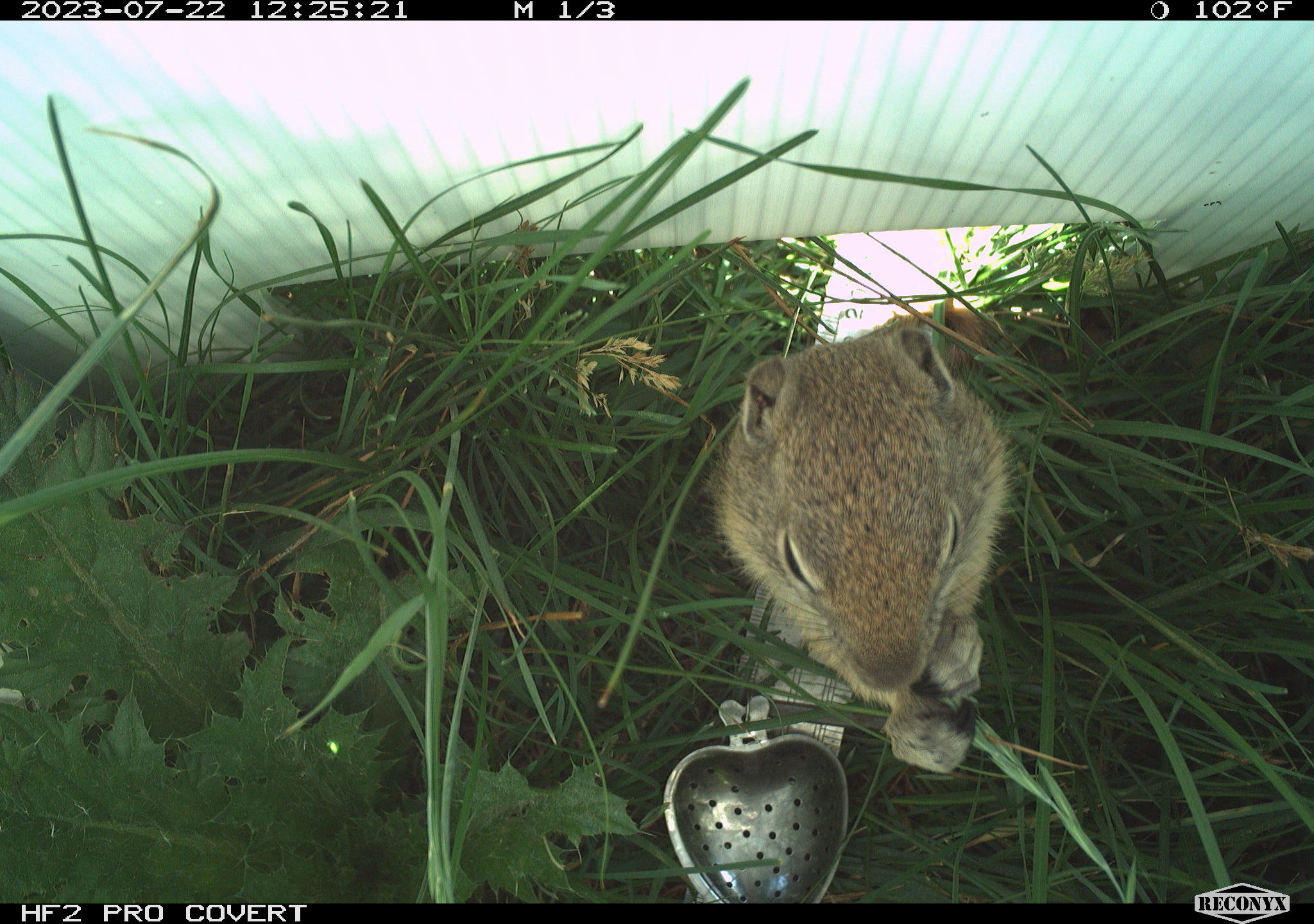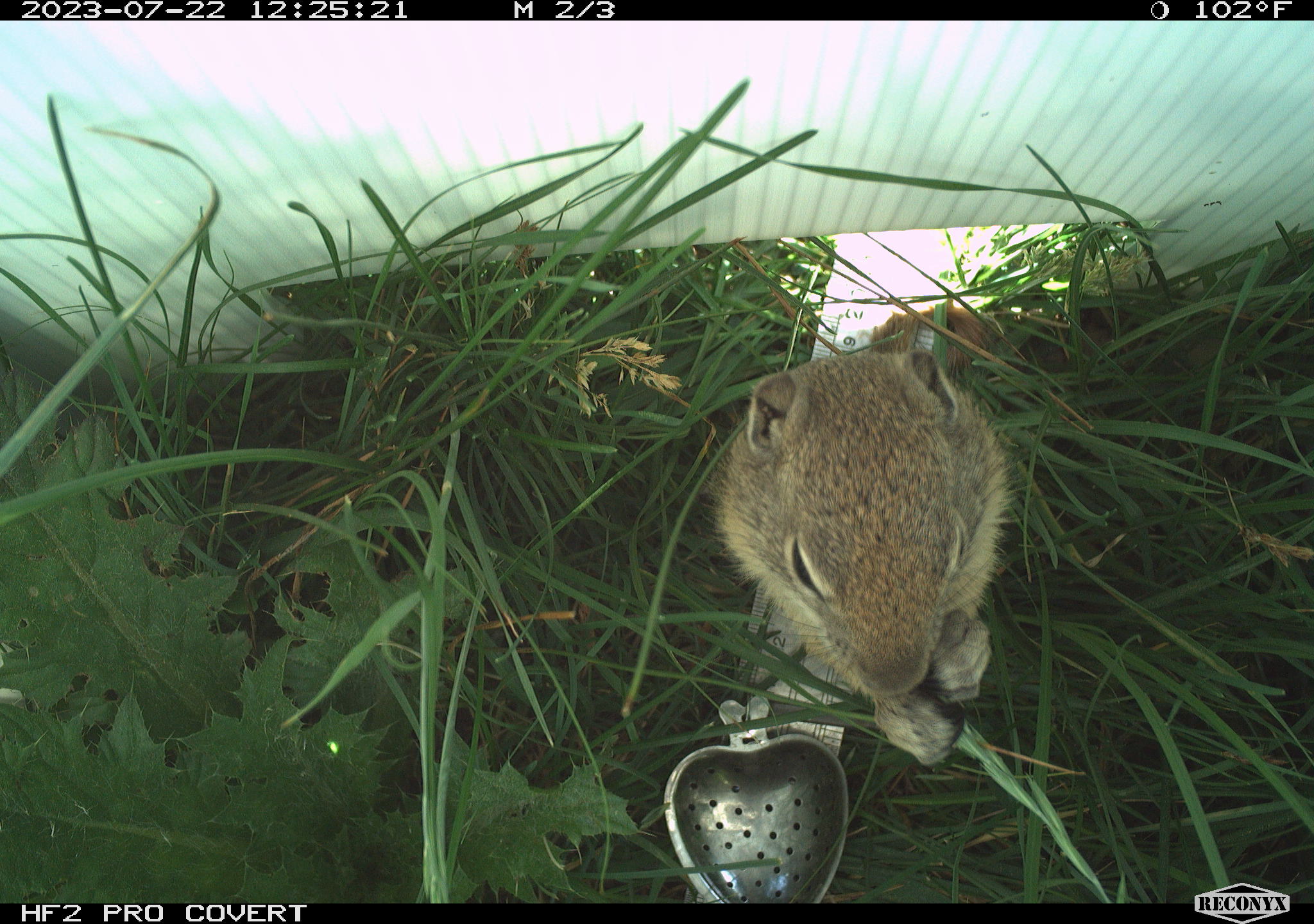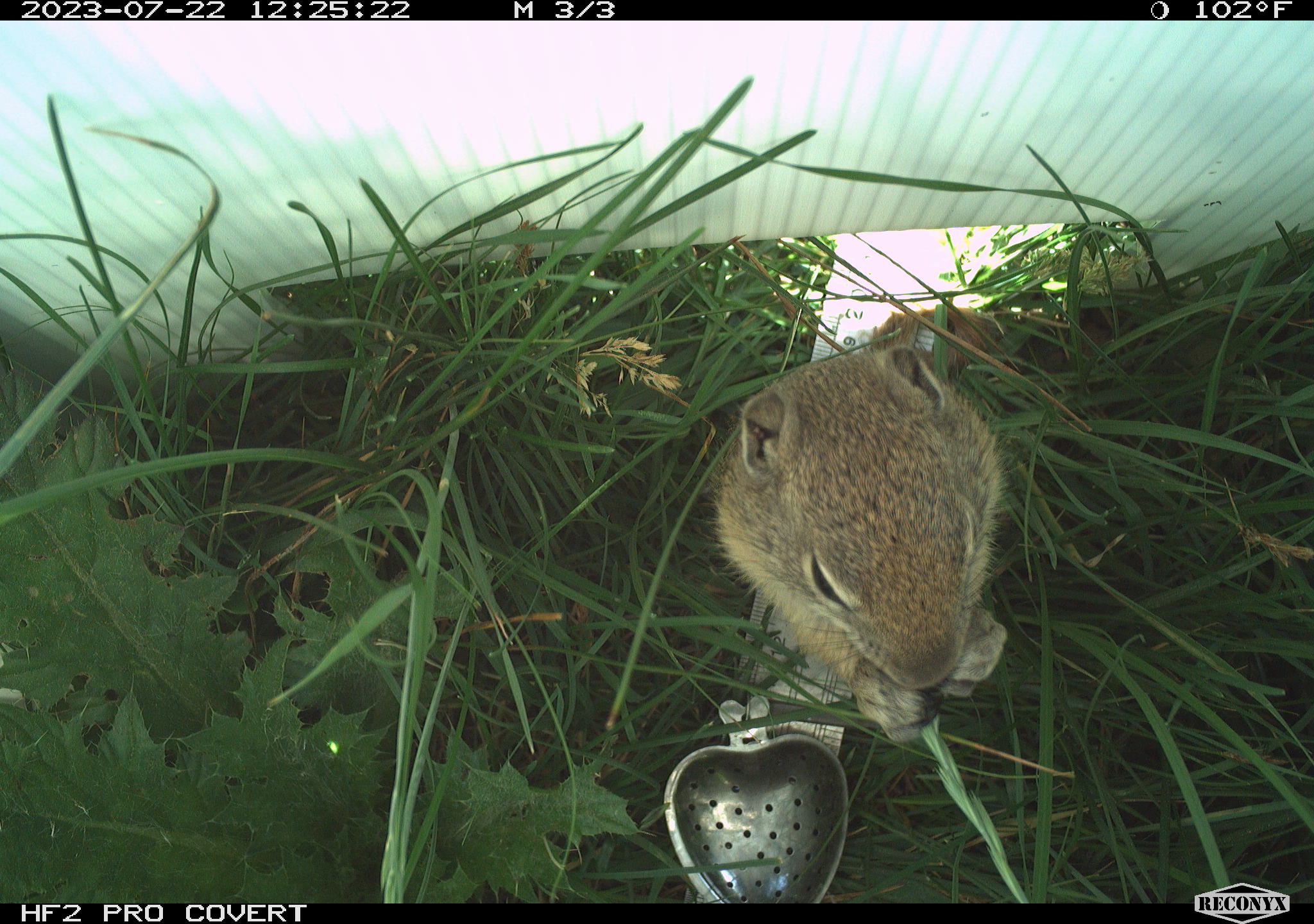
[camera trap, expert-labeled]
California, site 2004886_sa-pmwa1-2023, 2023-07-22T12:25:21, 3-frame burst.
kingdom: Animalia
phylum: Chordata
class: Mammalia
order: Rodentia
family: Sciuridae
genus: Urocitellus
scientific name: Urocitellus beldingi beldingi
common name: belding's ground squirrel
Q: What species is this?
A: Belding's ground squirrel (Urocitellus beldingi beldingi).